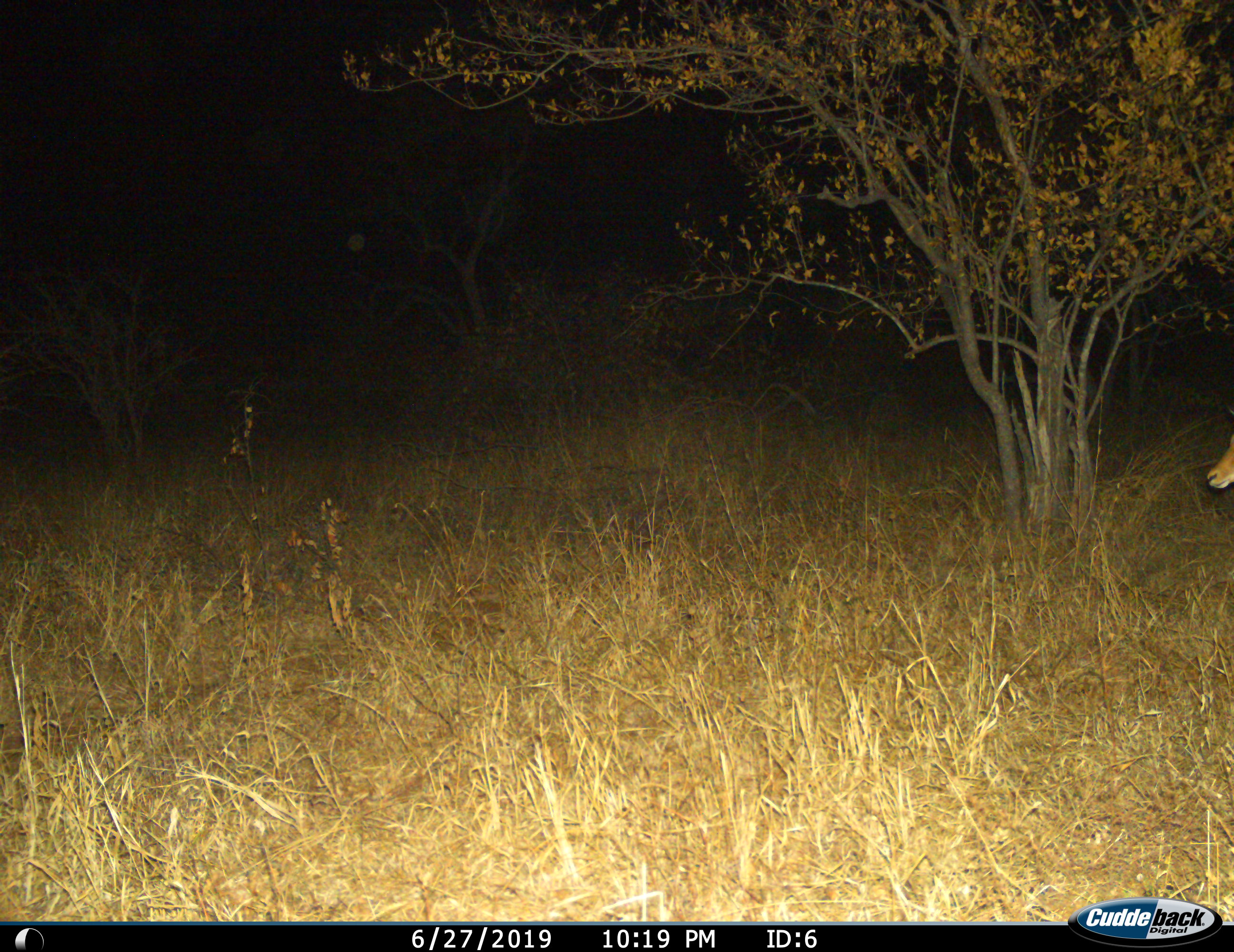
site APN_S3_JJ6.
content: unidentified animal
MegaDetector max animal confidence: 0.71